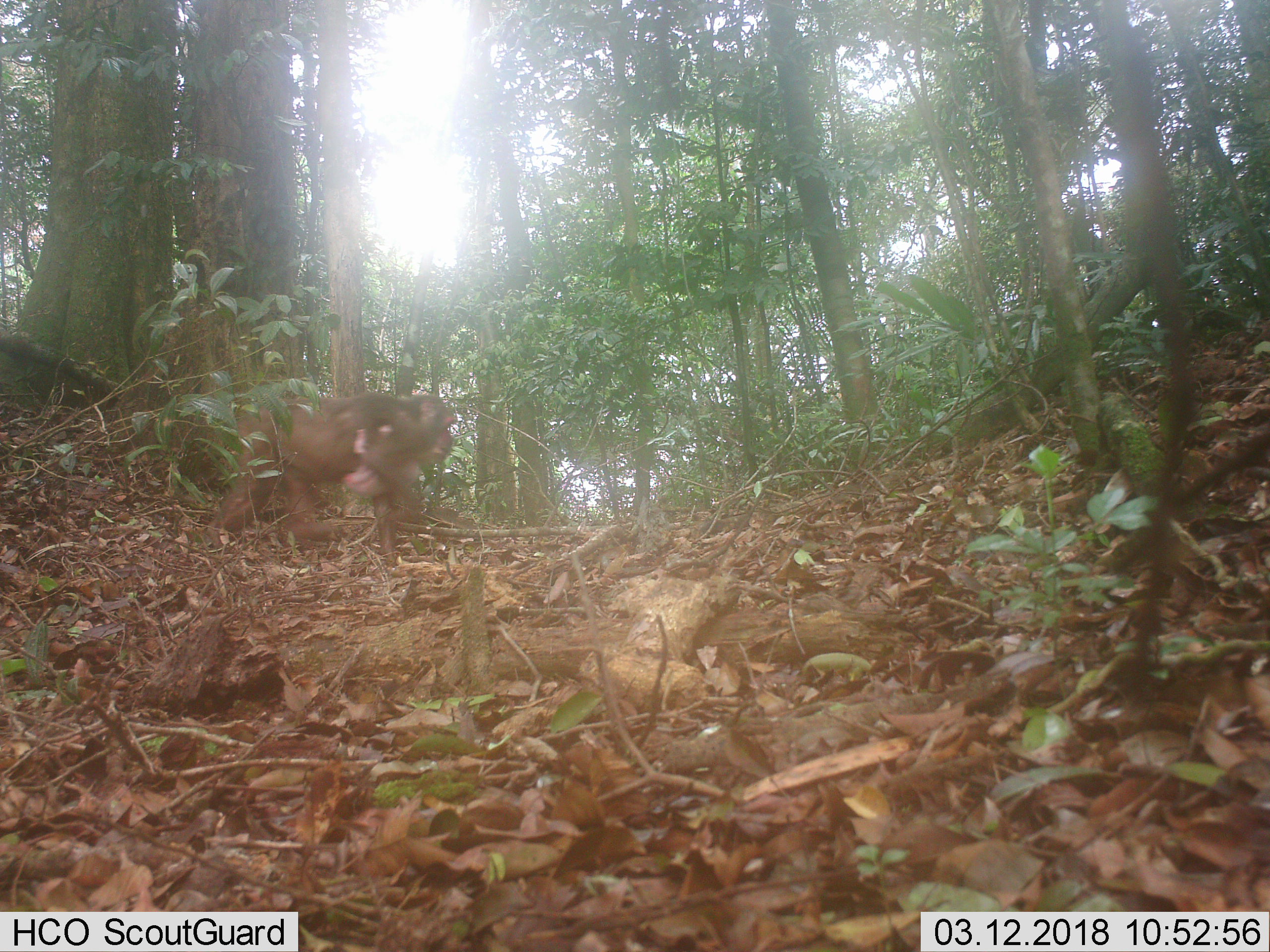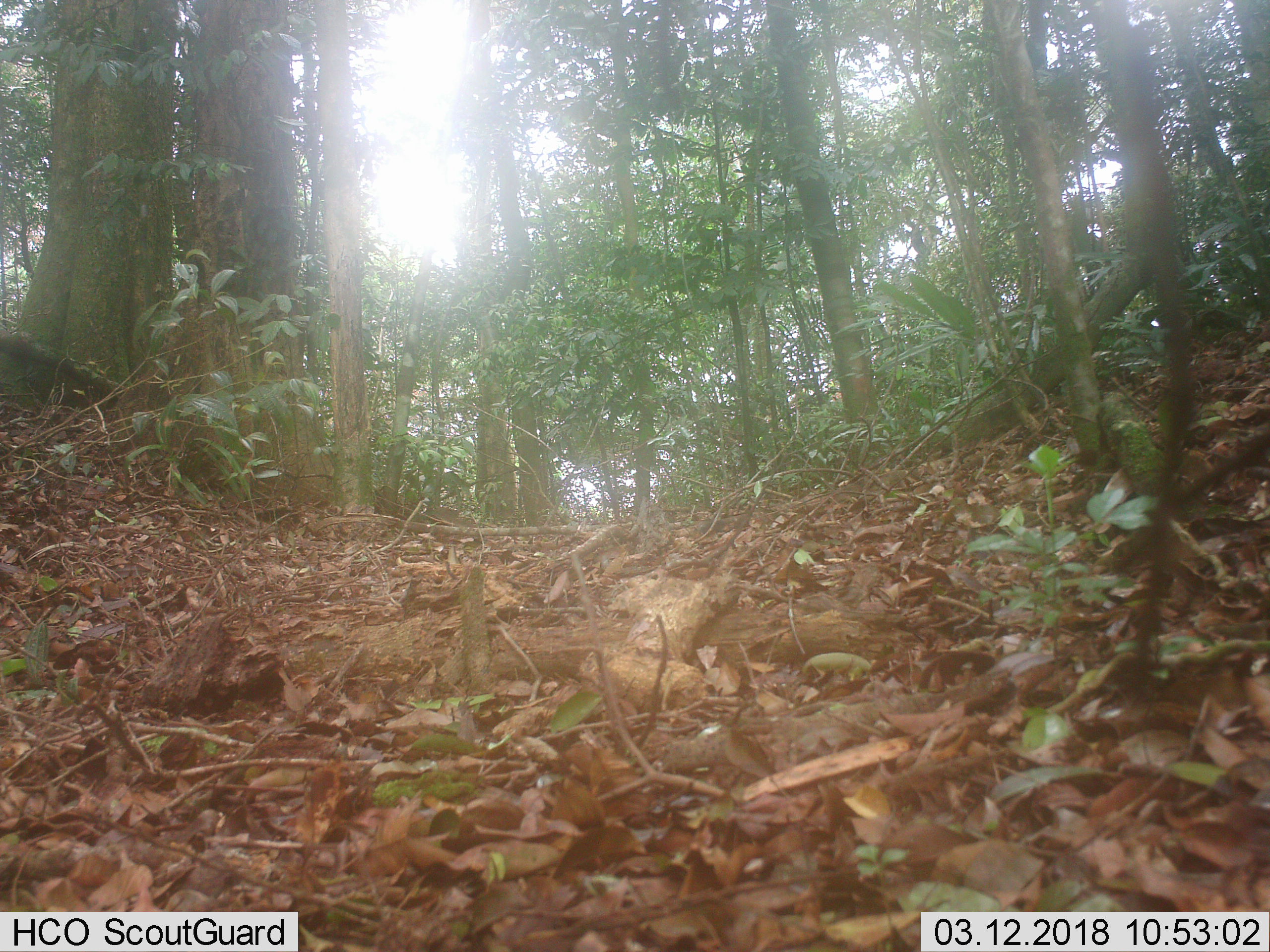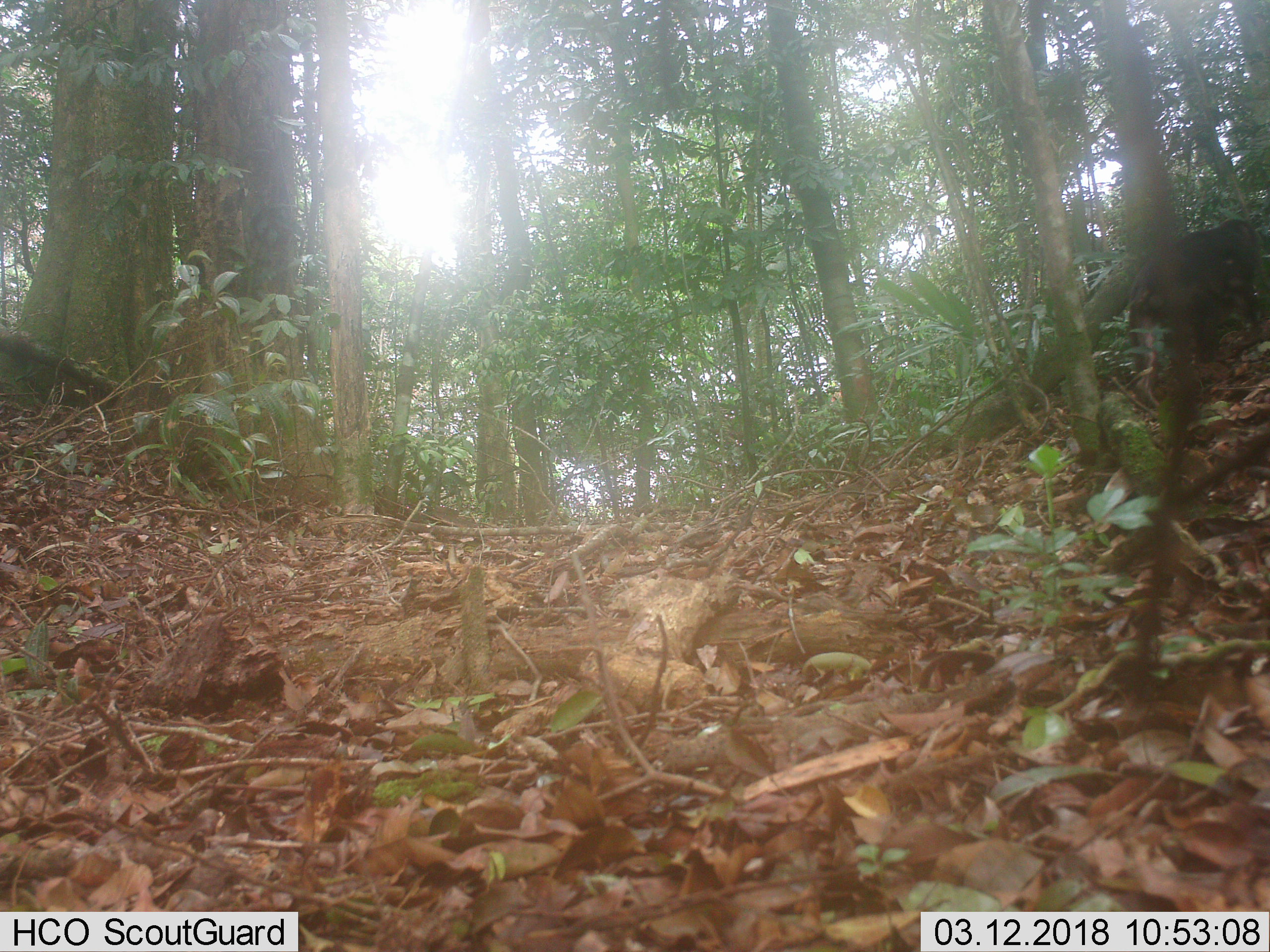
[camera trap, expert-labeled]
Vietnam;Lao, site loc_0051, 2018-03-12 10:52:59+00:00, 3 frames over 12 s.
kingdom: Animalia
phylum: Chordata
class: Mammalia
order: Primates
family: Cercopithecidae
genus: Macaca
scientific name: Macaca arctoides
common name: stump-tailed macaque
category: stump tailed macaque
Stump tailed macaque (stump-tailed macaque) (Macaca arctoides). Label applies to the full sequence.